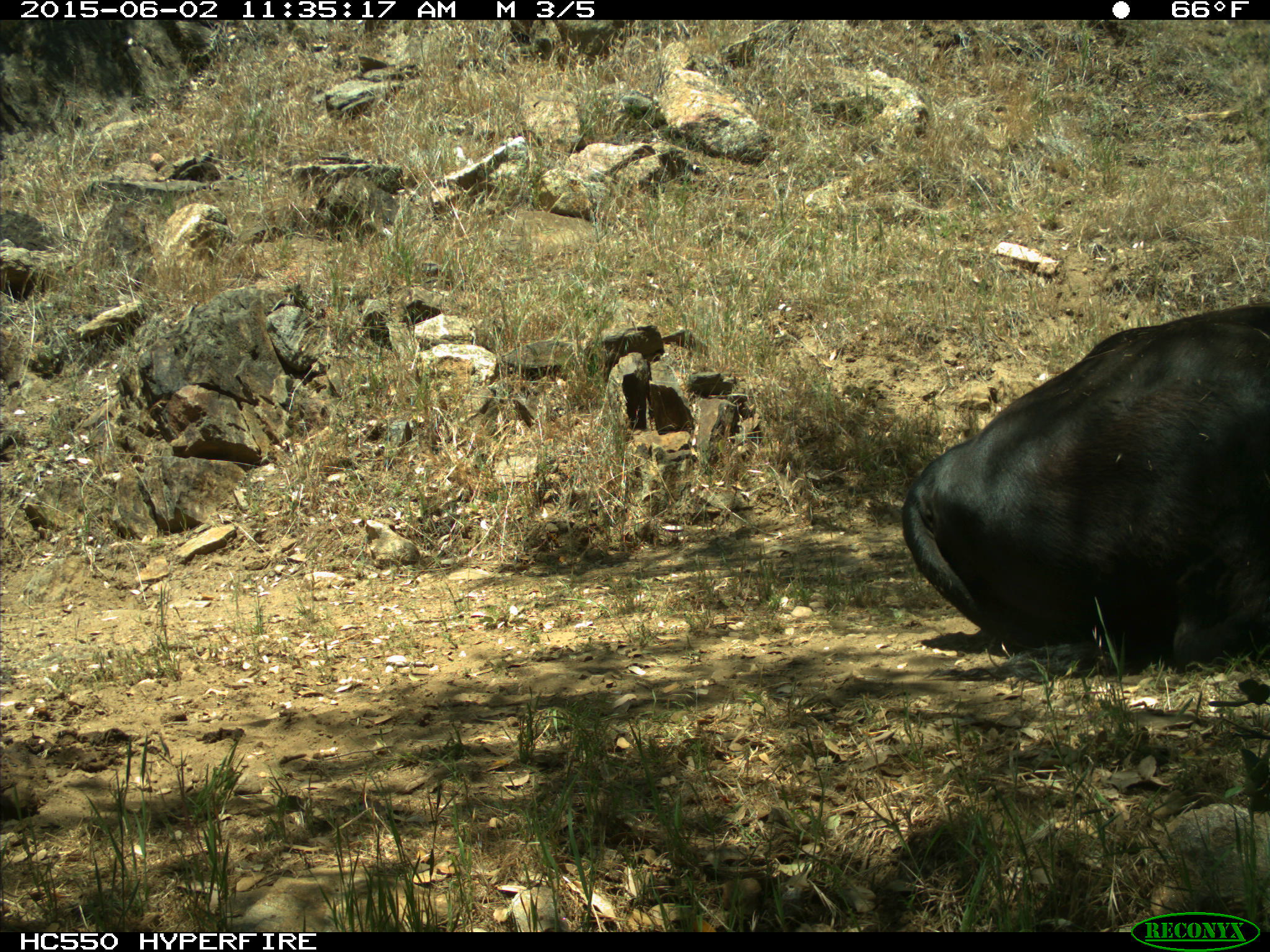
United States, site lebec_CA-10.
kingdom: Animalia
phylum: Chordata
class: Mammalia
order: Artiodactyla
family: Bovidae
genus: Bos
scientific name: Bos taurus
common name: domestic cow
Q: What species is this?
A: Bos taurus (domestic cow).